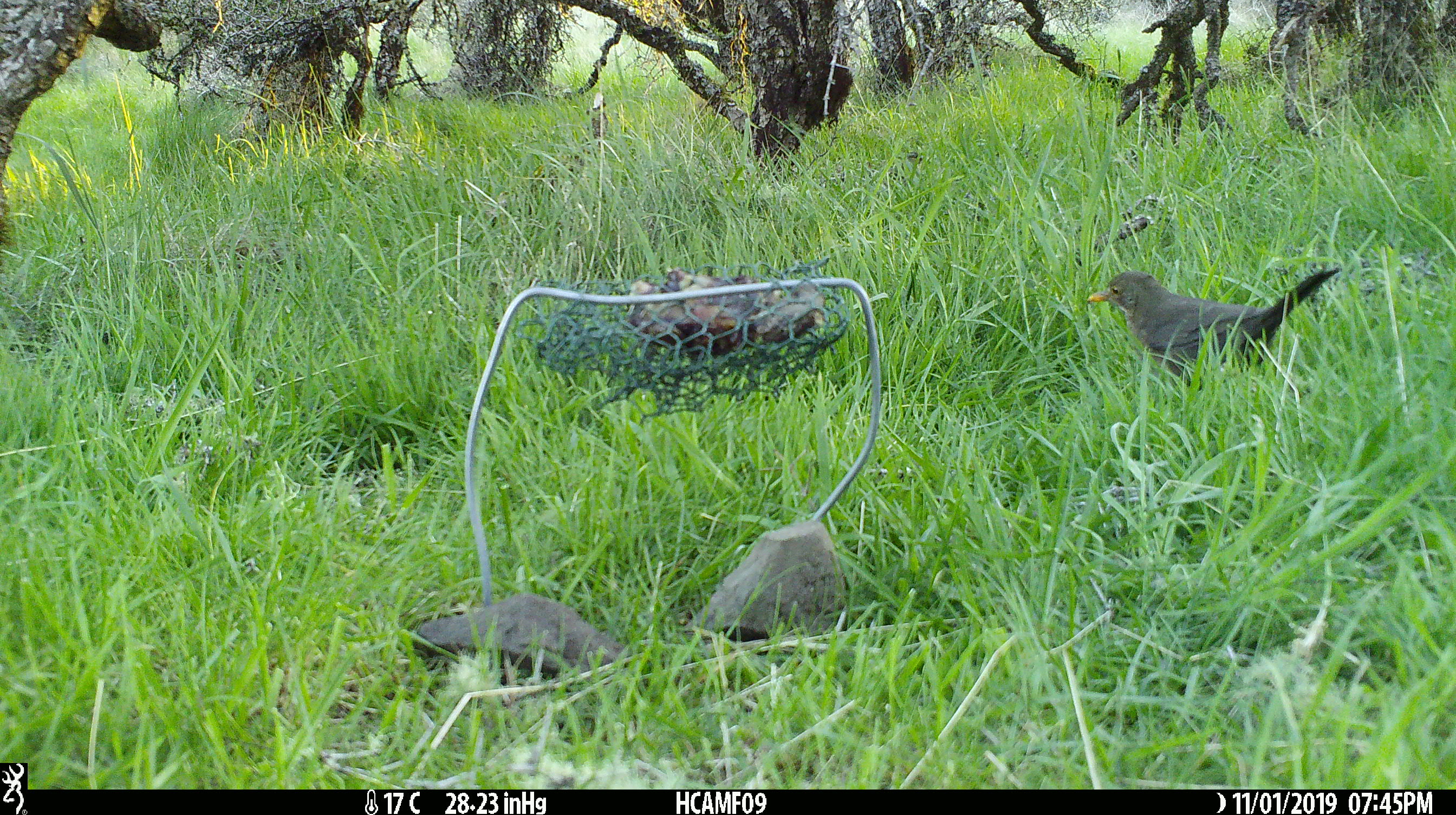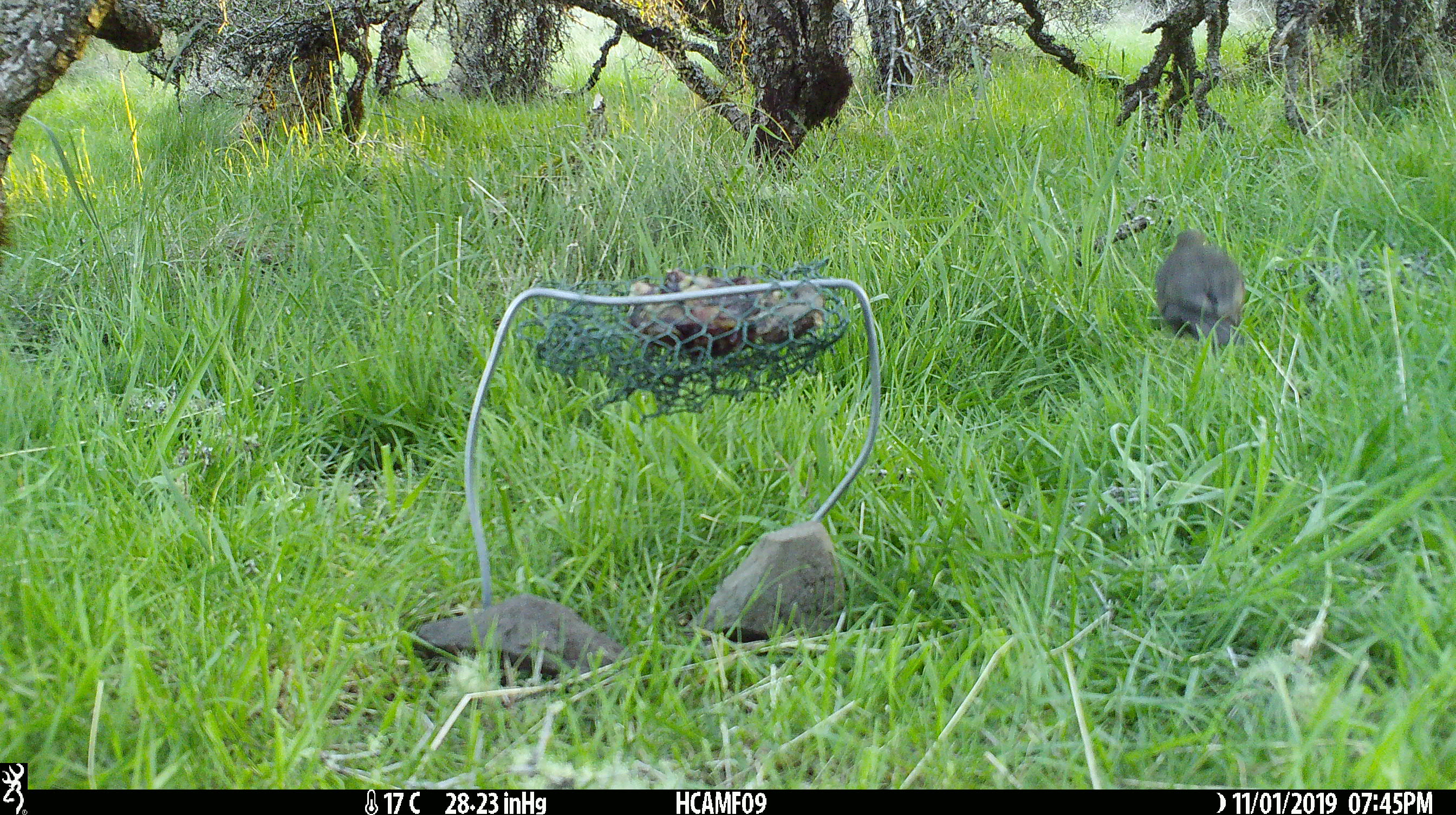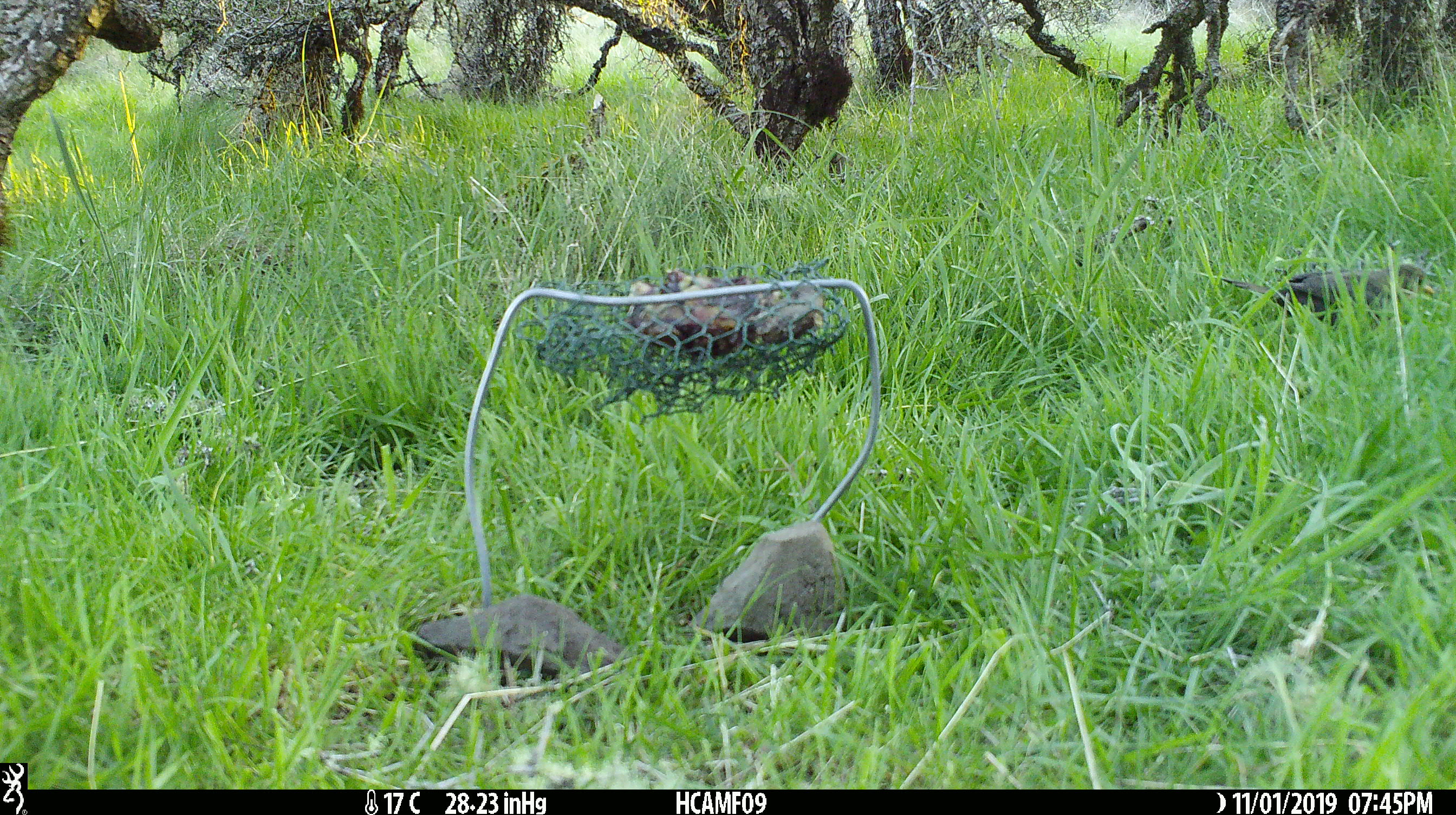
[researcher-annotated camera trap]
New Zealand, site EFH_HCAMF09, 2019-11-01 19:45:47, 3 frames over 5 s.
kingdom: Animalia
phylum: Chordata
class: Aves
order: Passeriformes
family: Turdidae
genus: Turdus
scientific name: Turdus philomelos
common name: song thrush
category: thrush